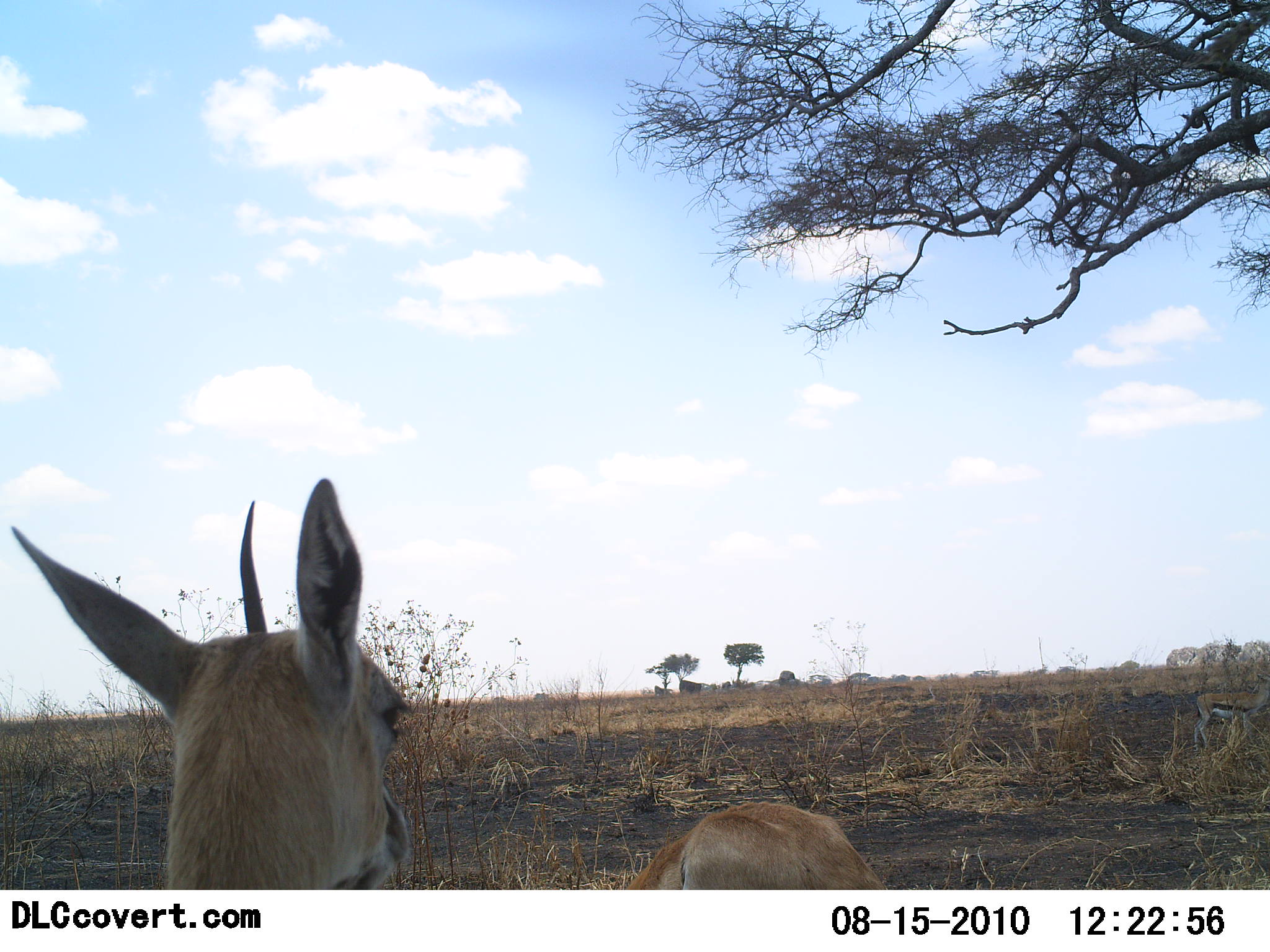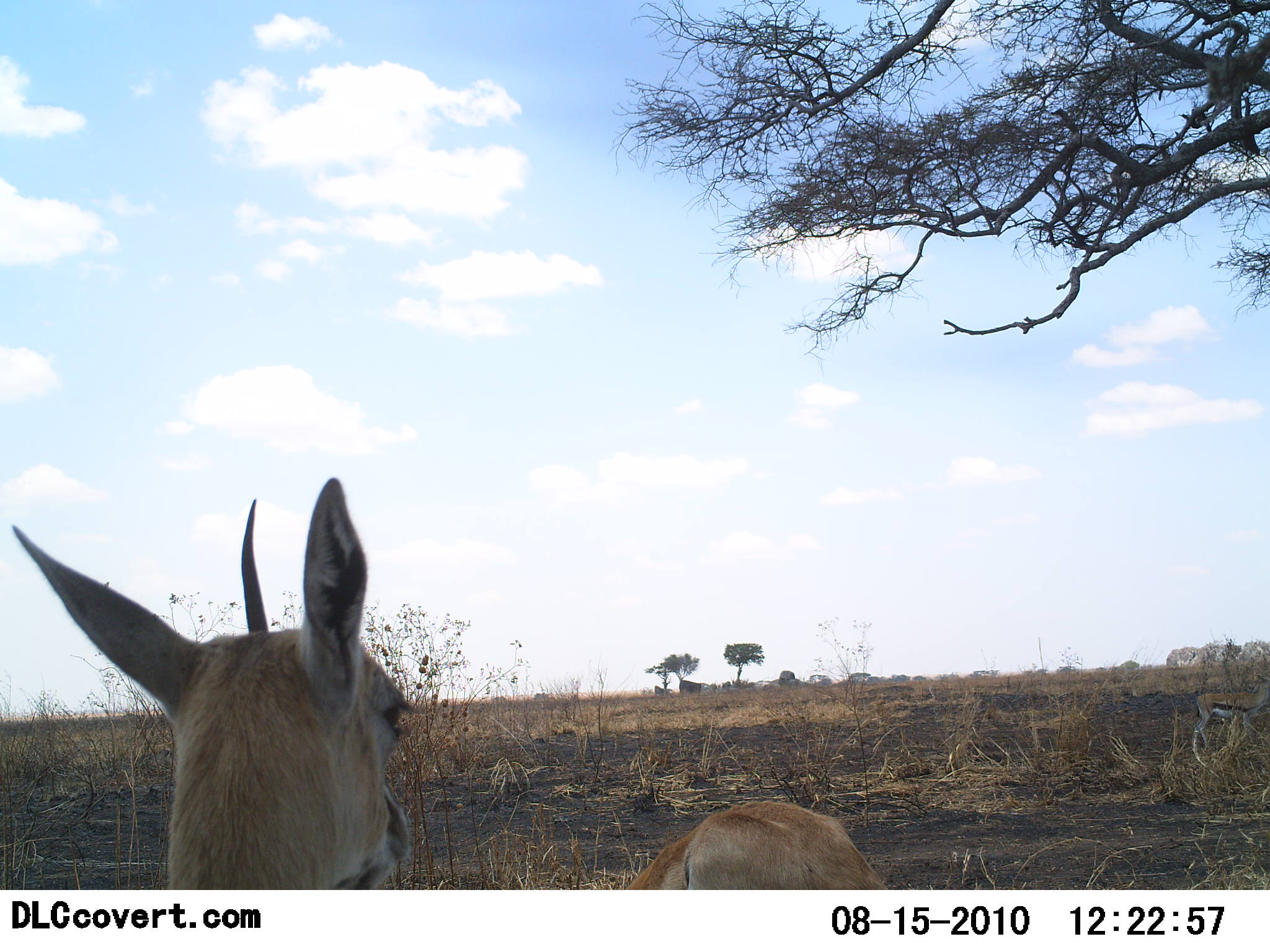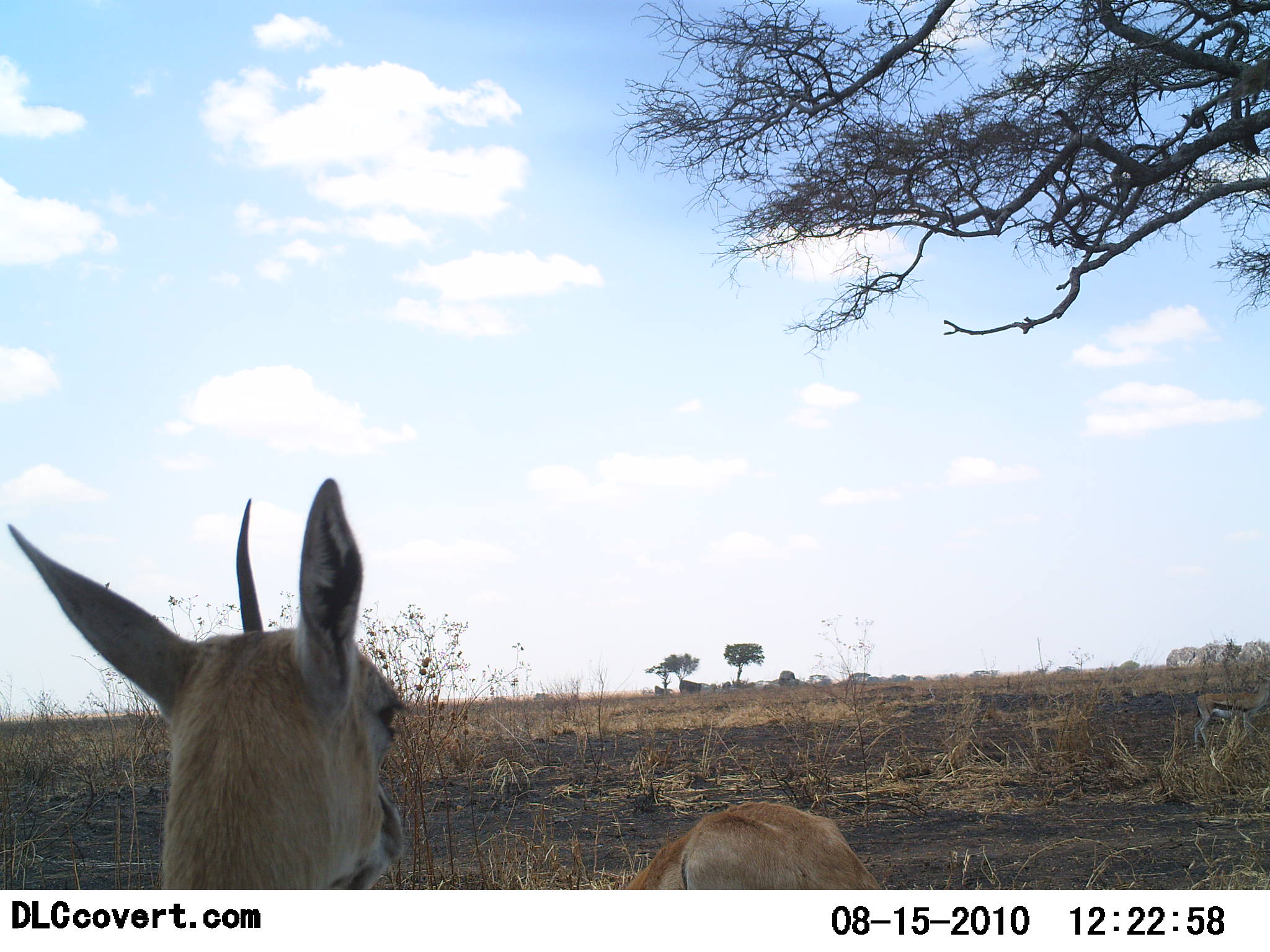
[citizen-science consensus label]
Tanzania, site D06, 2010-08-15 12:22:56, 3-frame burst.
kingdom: Animalia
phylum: Chordata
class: Mammalia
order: Artiodactyla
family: Bovidae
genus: Eudorcas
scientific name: Eudorcas thomsonii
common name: thomson's gazelle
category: gazellethomsons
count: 2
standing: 62%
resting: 46%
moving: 8%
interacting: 0%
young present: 8%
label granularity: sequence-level